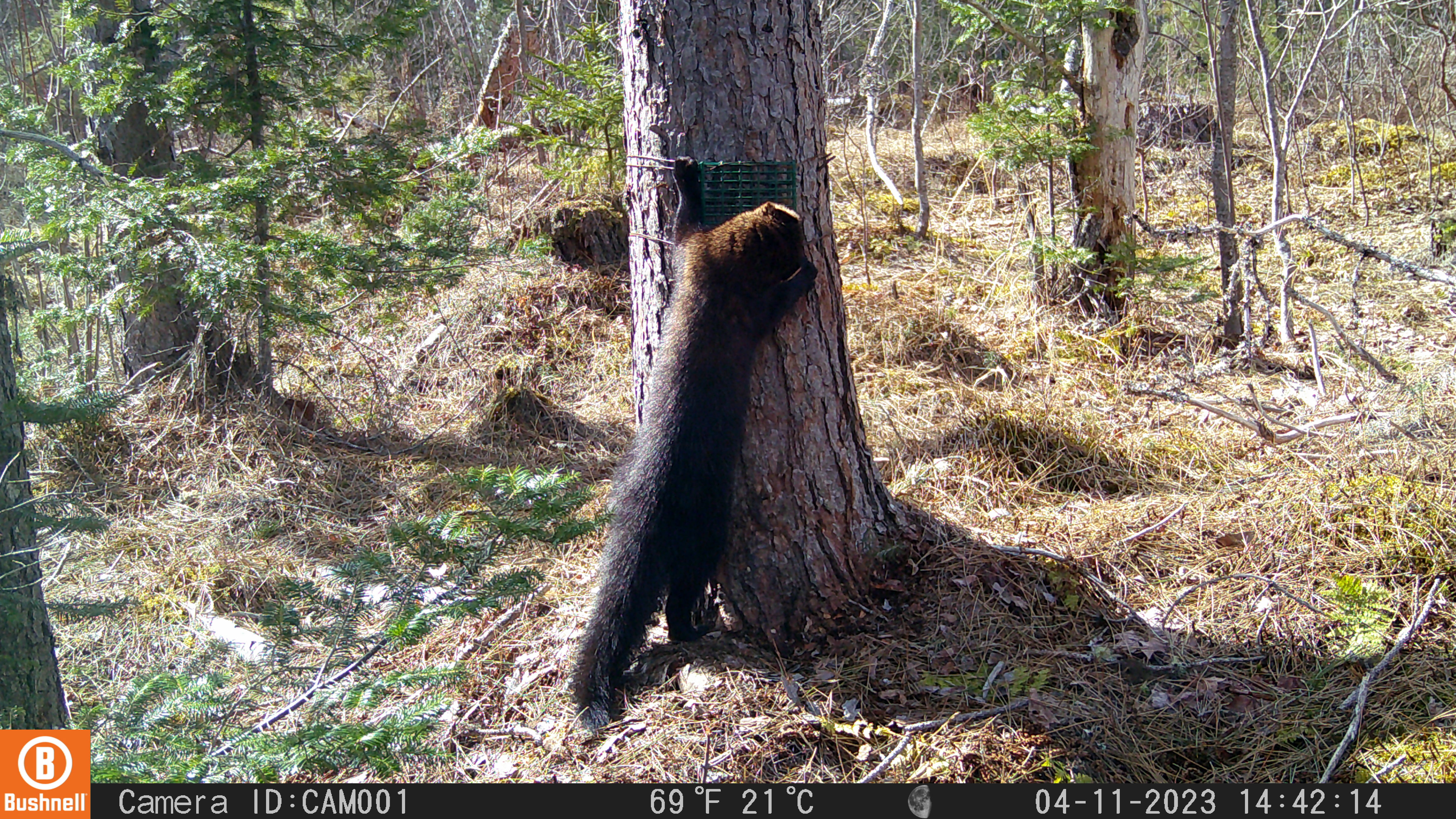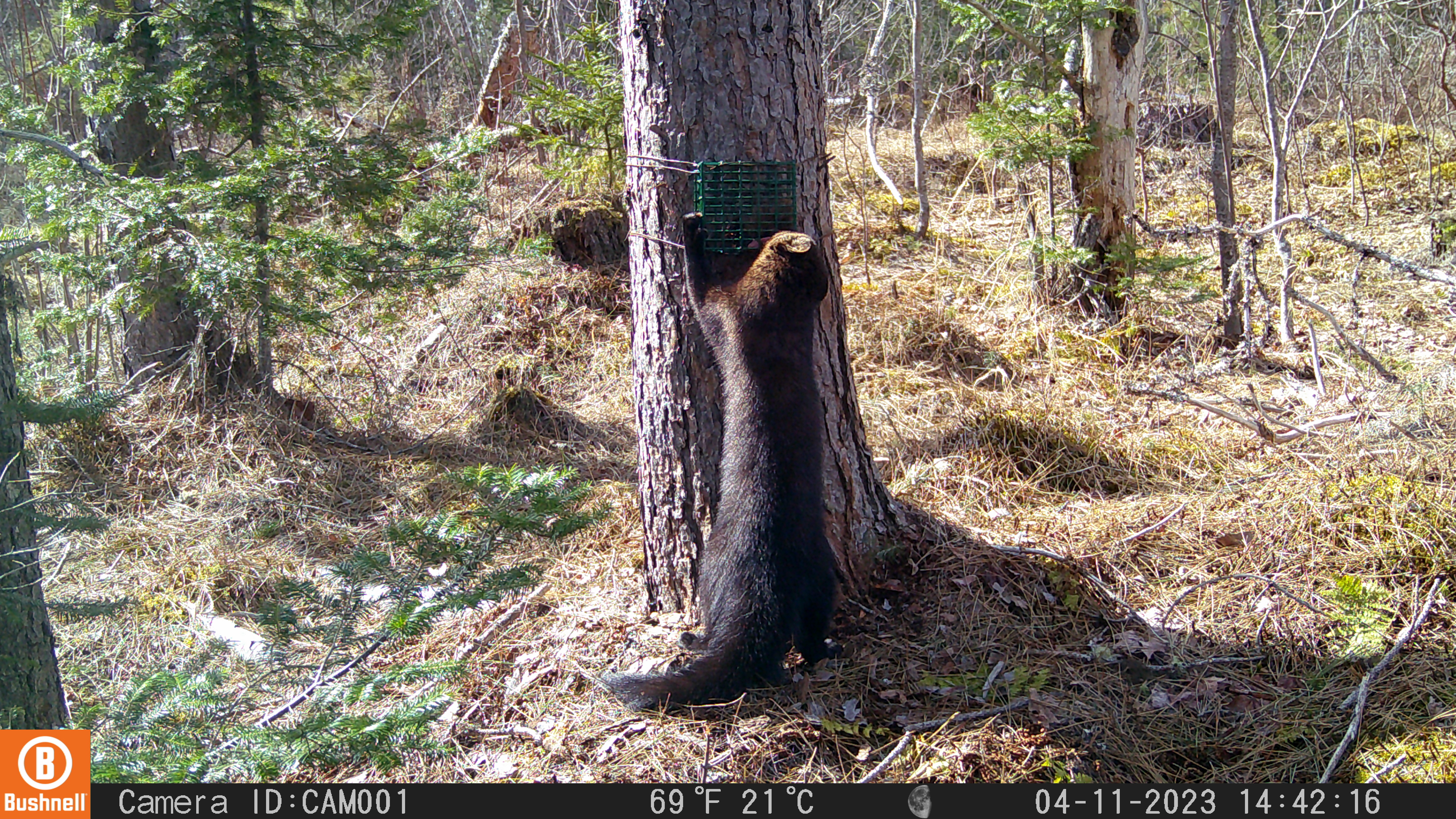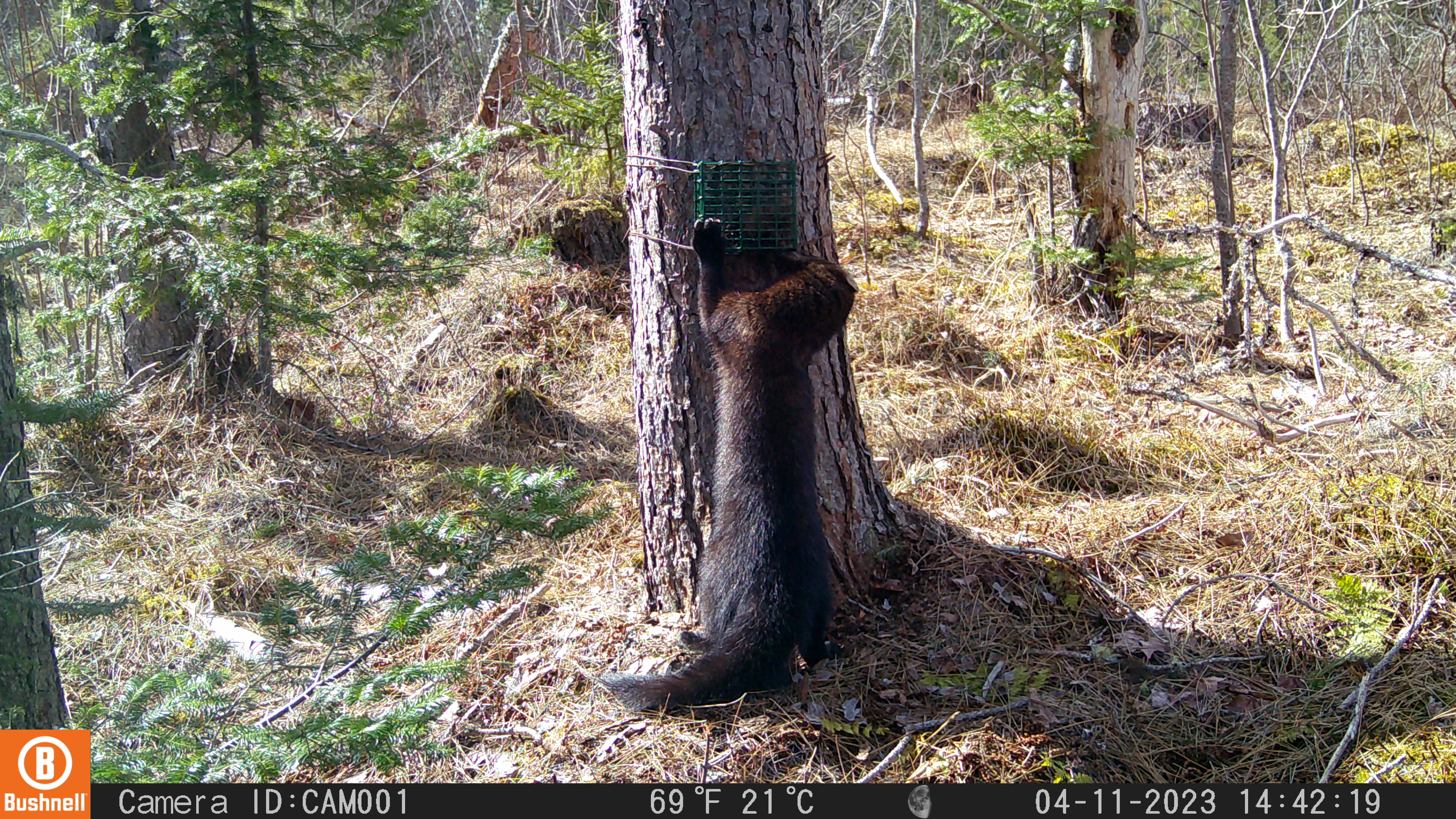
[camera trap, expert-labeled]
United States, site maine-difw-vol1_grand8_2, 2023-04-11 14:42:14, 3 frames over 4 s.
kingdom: Animalia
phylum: Chordata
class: Mammalia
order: Carnivora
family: Mustelidae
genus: Pekania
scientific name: Pekania pennanti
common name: fisher